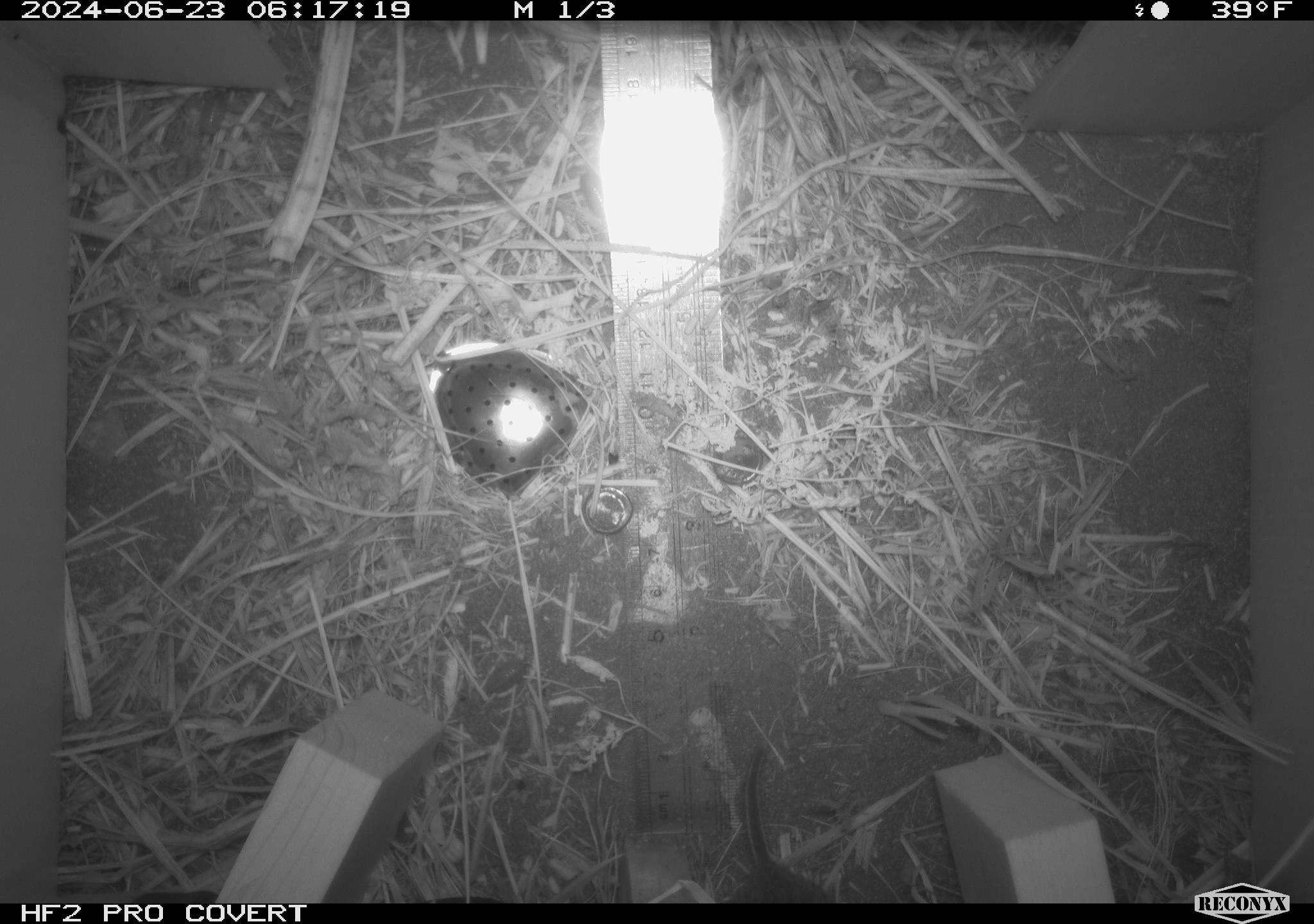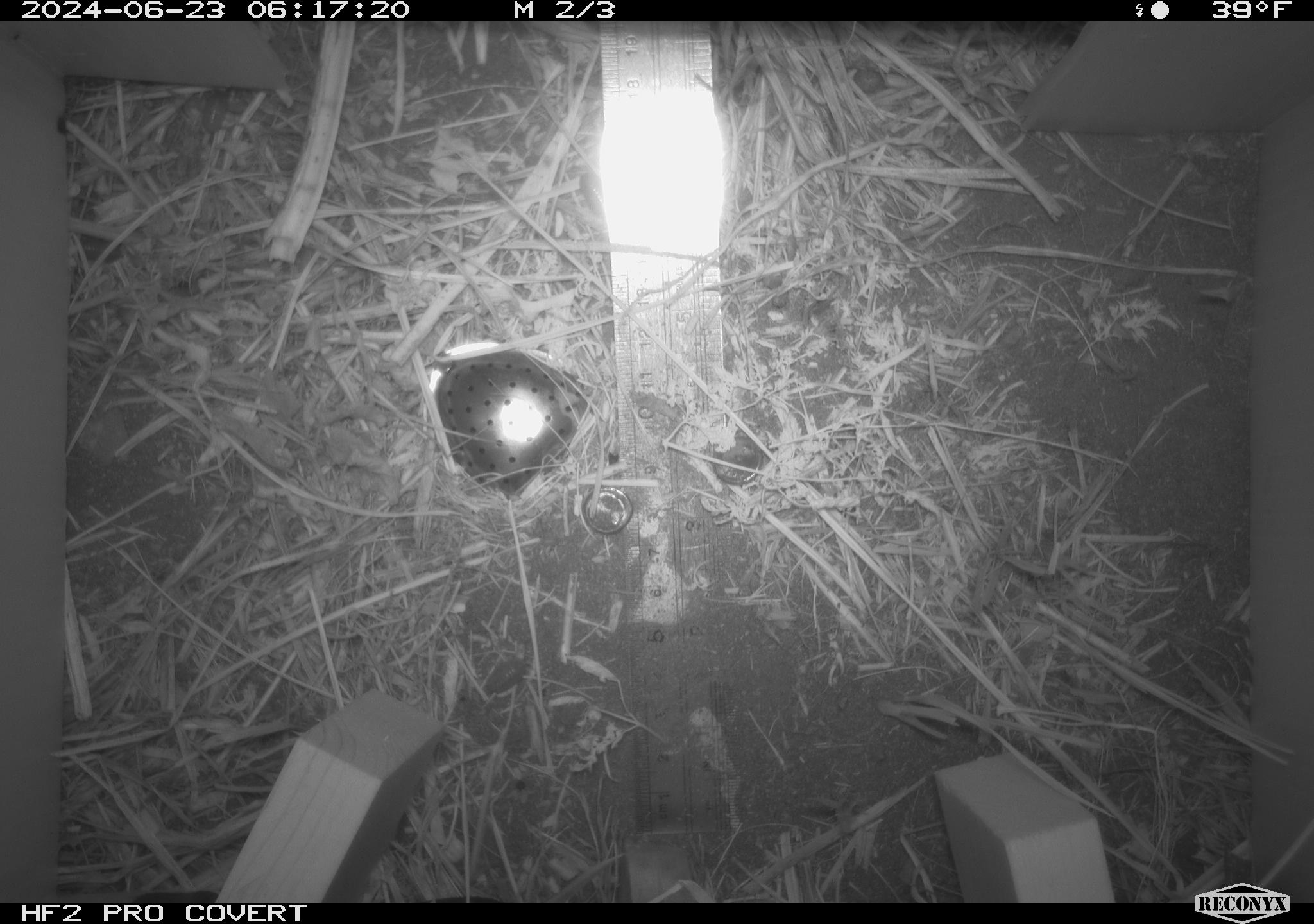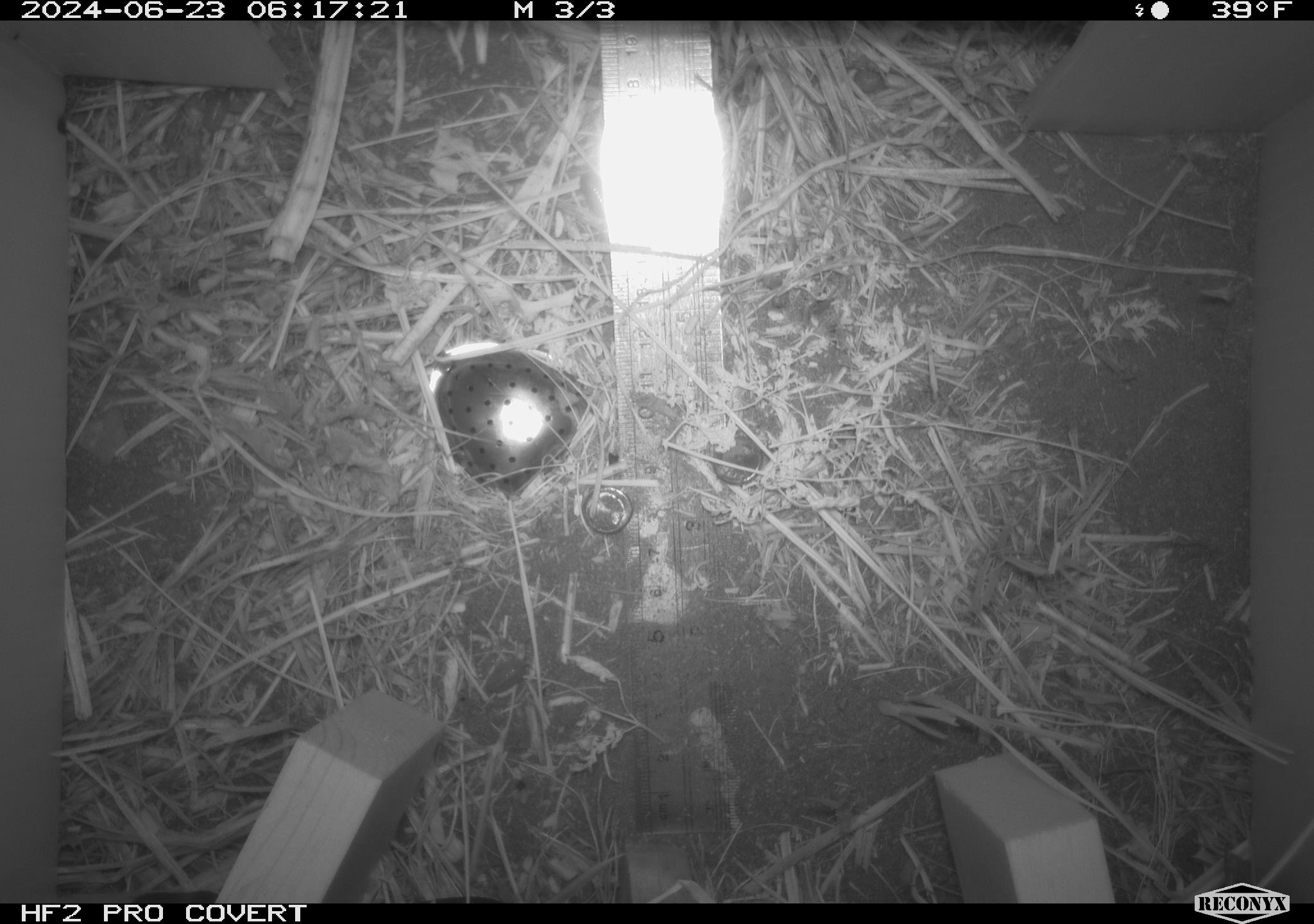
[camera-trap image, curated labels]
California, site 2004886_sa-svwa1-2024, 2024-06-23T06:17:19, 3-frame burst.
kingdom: Animalia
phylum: Chordata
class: Mammalia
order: Rodentia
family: Cricetidae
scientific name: Arvicolinae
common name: voles, lemmings, and muskrats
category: arvicolinae subfamily